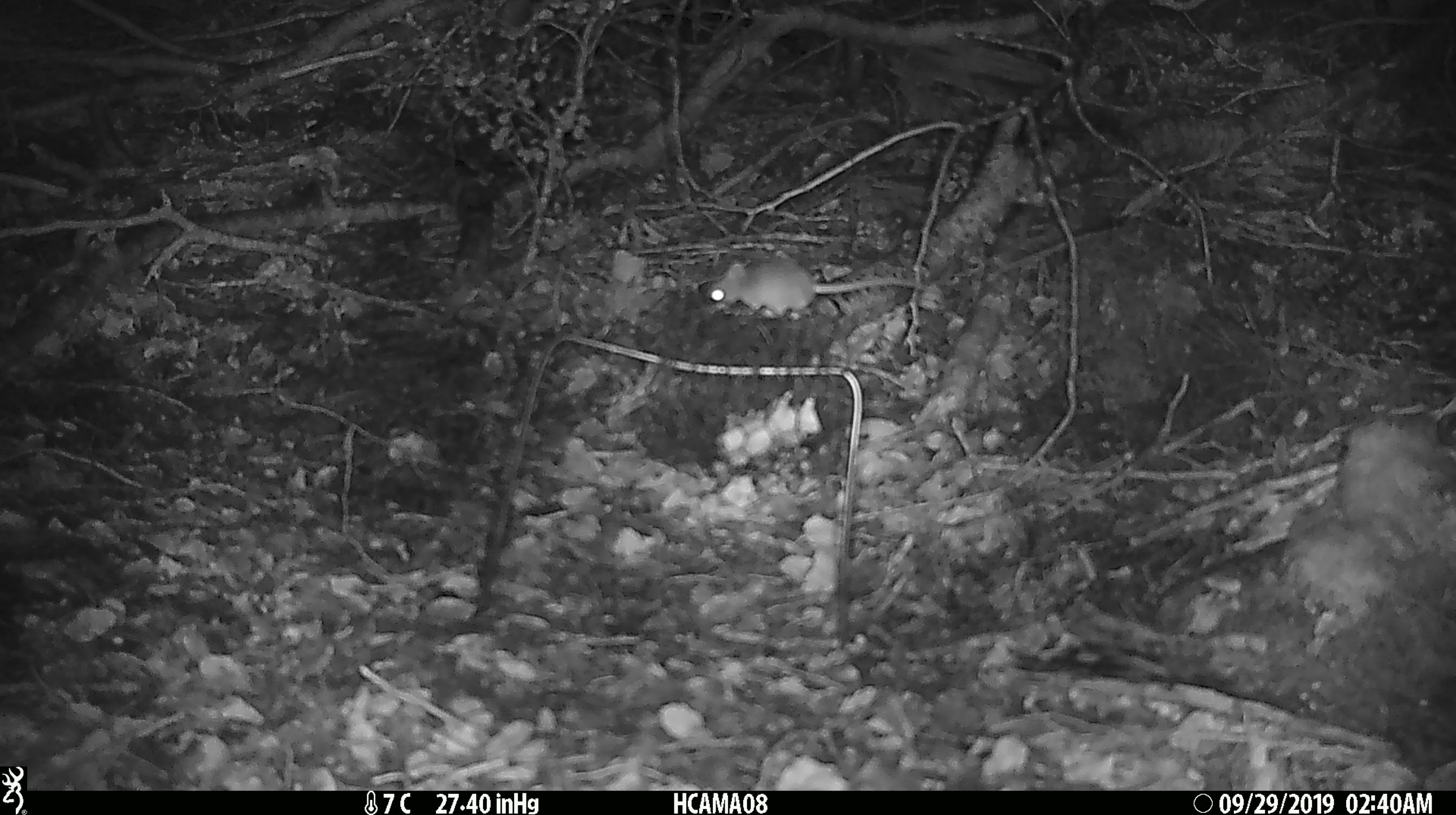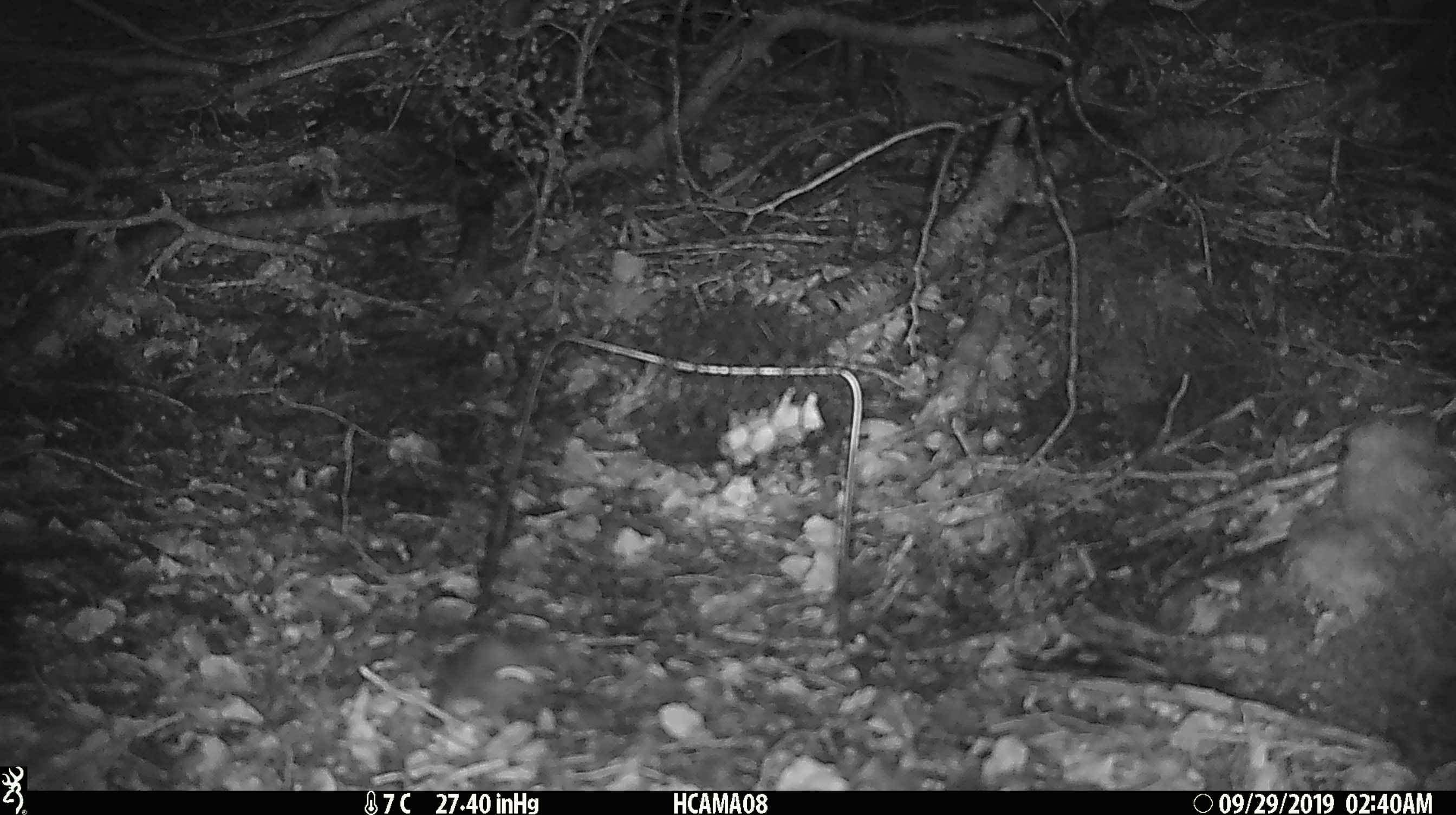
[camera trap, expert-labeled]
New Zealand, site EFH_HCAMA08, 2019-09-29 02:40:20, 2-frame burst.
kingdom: Animalia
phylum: Chordata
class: Mammalia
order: Rodentia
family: Muridae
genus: Mus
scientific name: Mus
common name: mouse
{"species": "mouse (Mus)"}